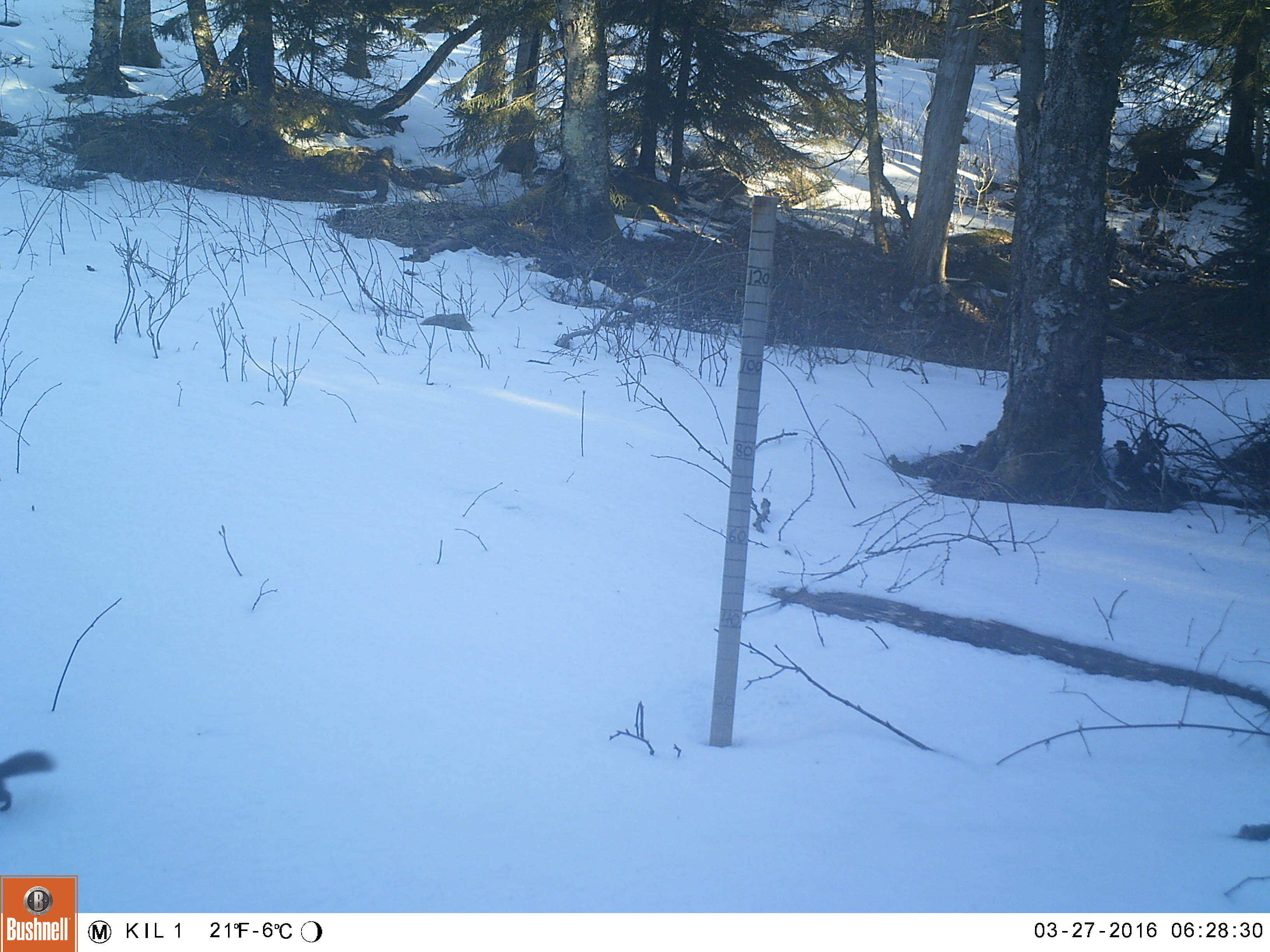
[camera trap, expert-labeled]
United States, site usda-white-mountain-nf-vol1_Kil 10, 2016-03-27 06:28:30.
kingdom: Animalia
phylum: Chordata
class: Mammalia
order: Rodentia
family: Sciuridae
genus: Tamiasciurus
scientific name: Tamiasciurus hudsonicus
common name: red squirrel